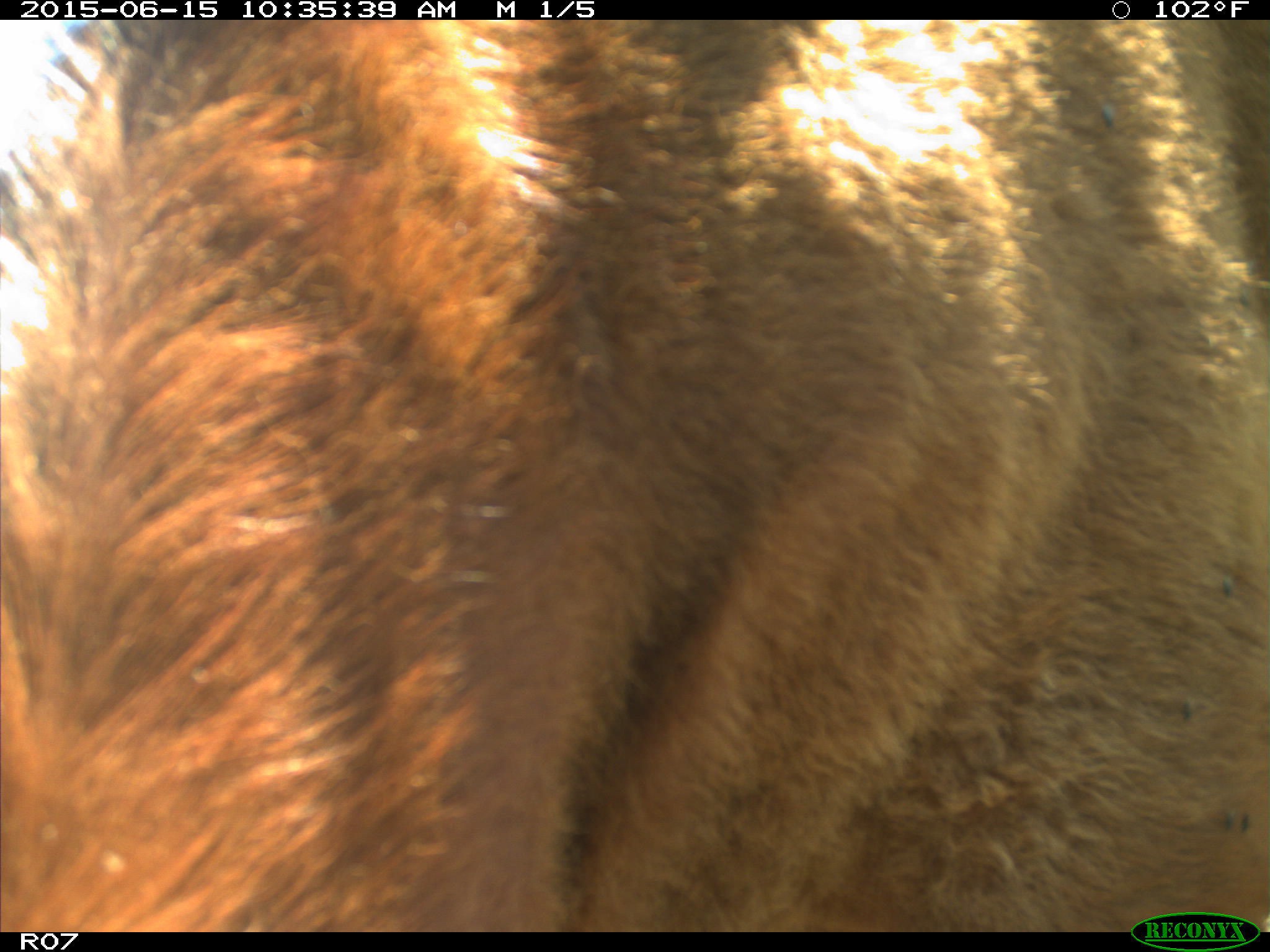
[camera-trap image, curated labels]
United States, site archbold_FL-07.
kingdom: Animalia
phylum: Chordata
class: Mammalia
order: Artiodactyla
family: Bovidae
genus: Bos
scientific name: Bos taurus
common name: domestic cow